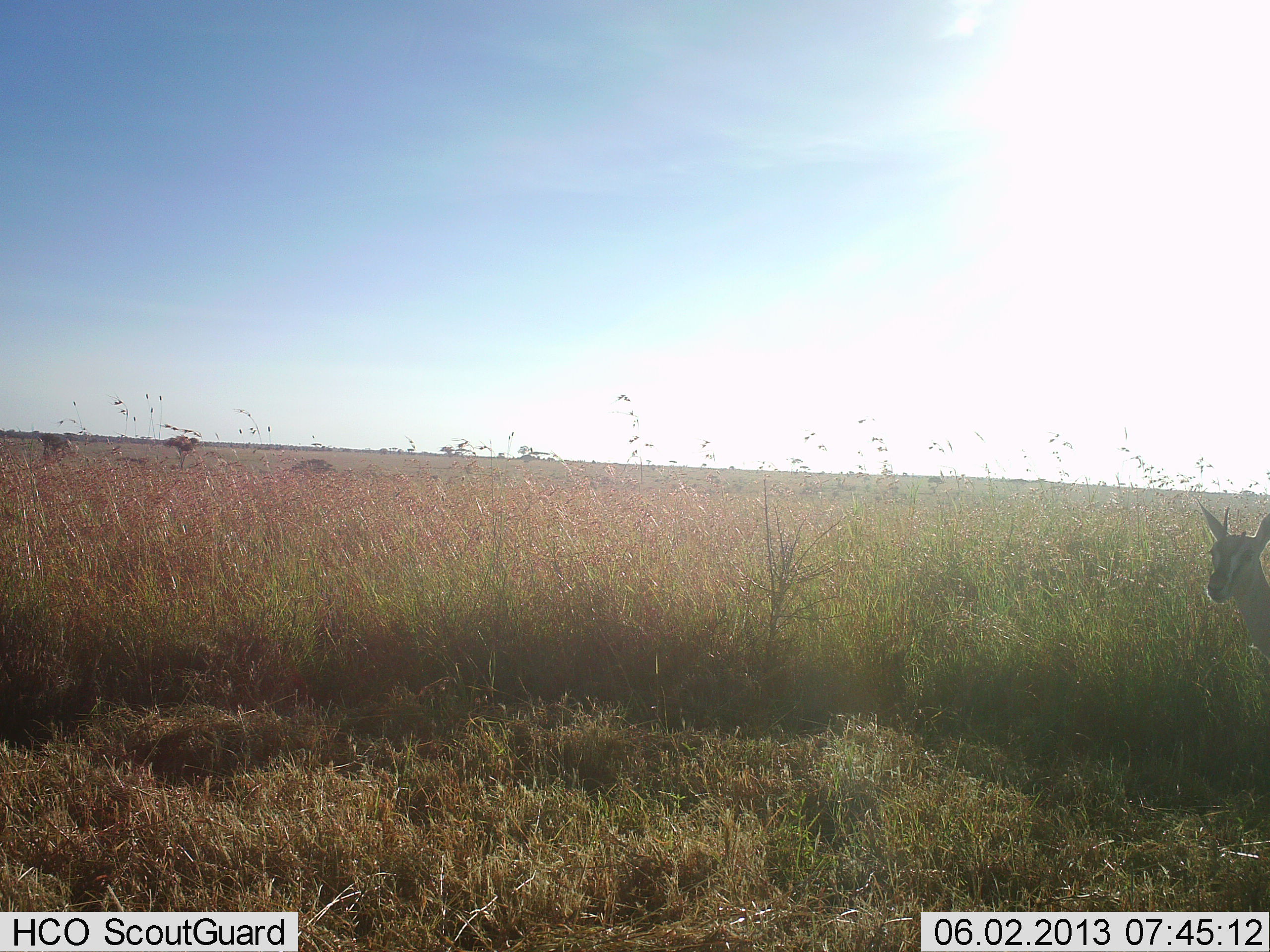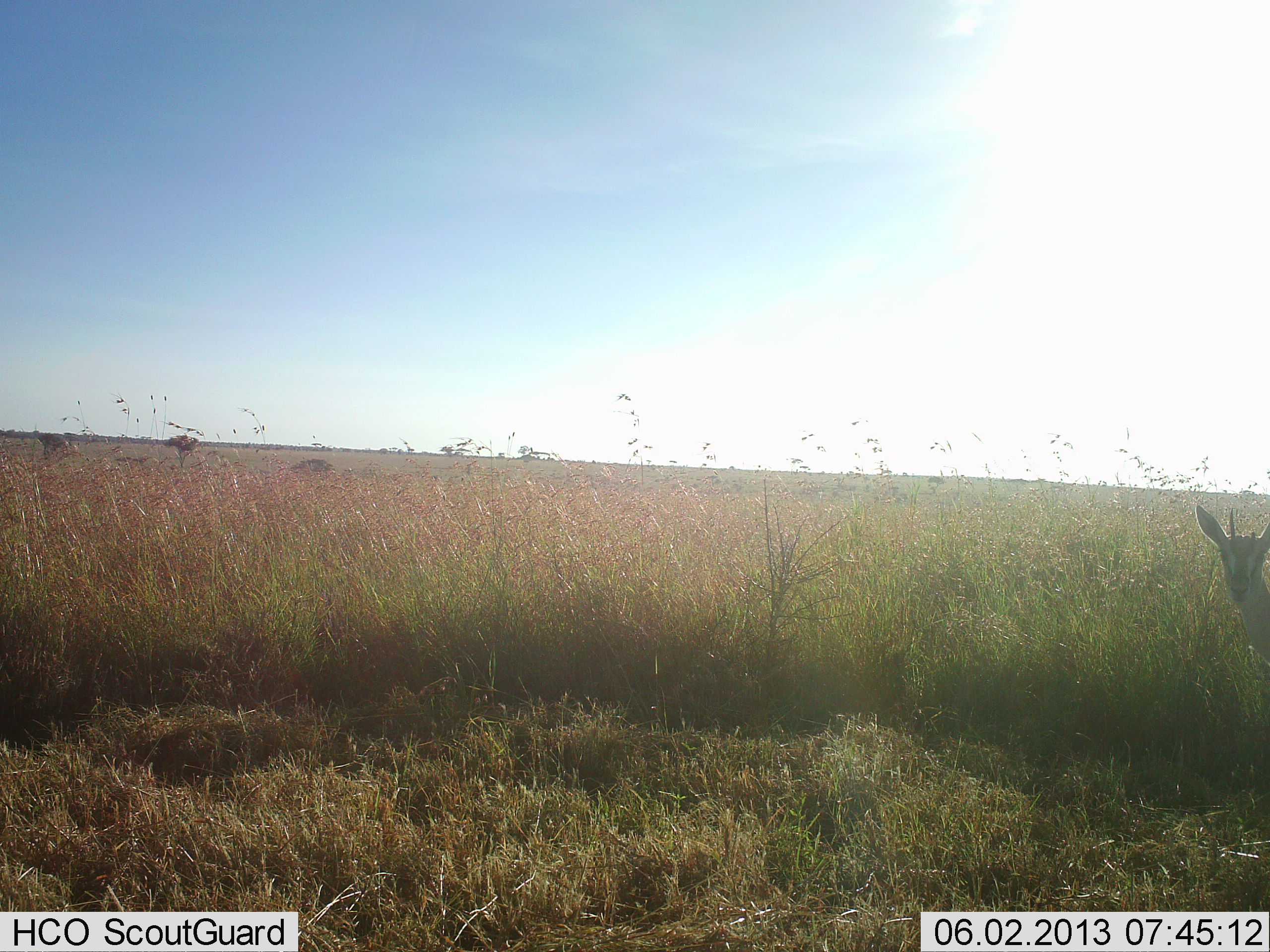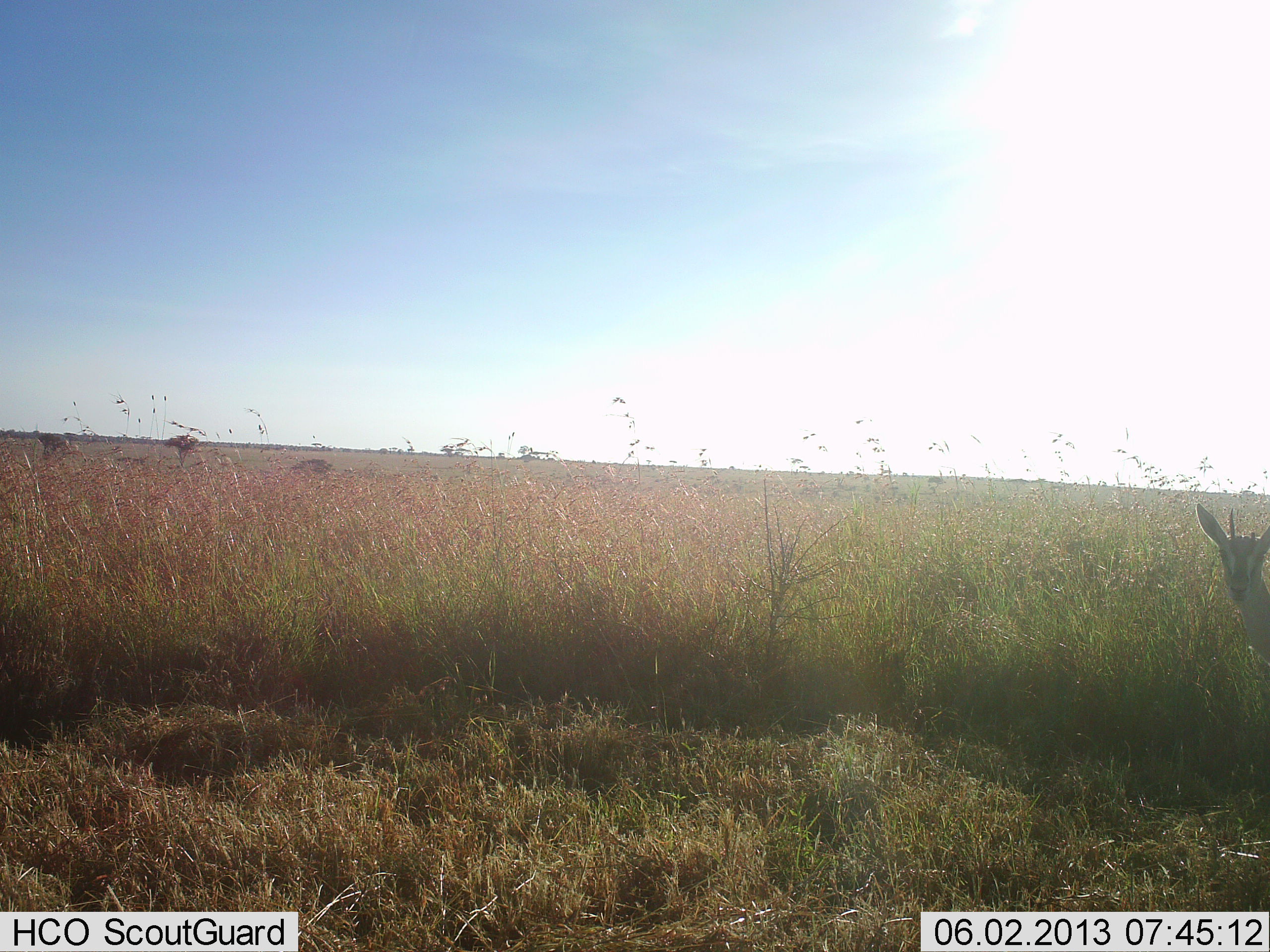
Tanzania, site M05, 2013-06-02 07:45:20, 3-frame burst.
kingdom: Animalia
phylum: Chordata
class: Mammalia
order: Artiodactyla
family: Bovidae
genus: Eudorcas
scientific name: Eudorcas thomsonii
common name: thomson's gazelle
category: gazellethomsons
Gazellethomsons (thomson's gazelle) (Eudorcas thomsonii), count 1. Behavior (volunteer vote fractions): standing 80%, resting 10%, moving 10%, interacting 0%. Young present (vote fraction): 0%. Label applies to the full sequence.